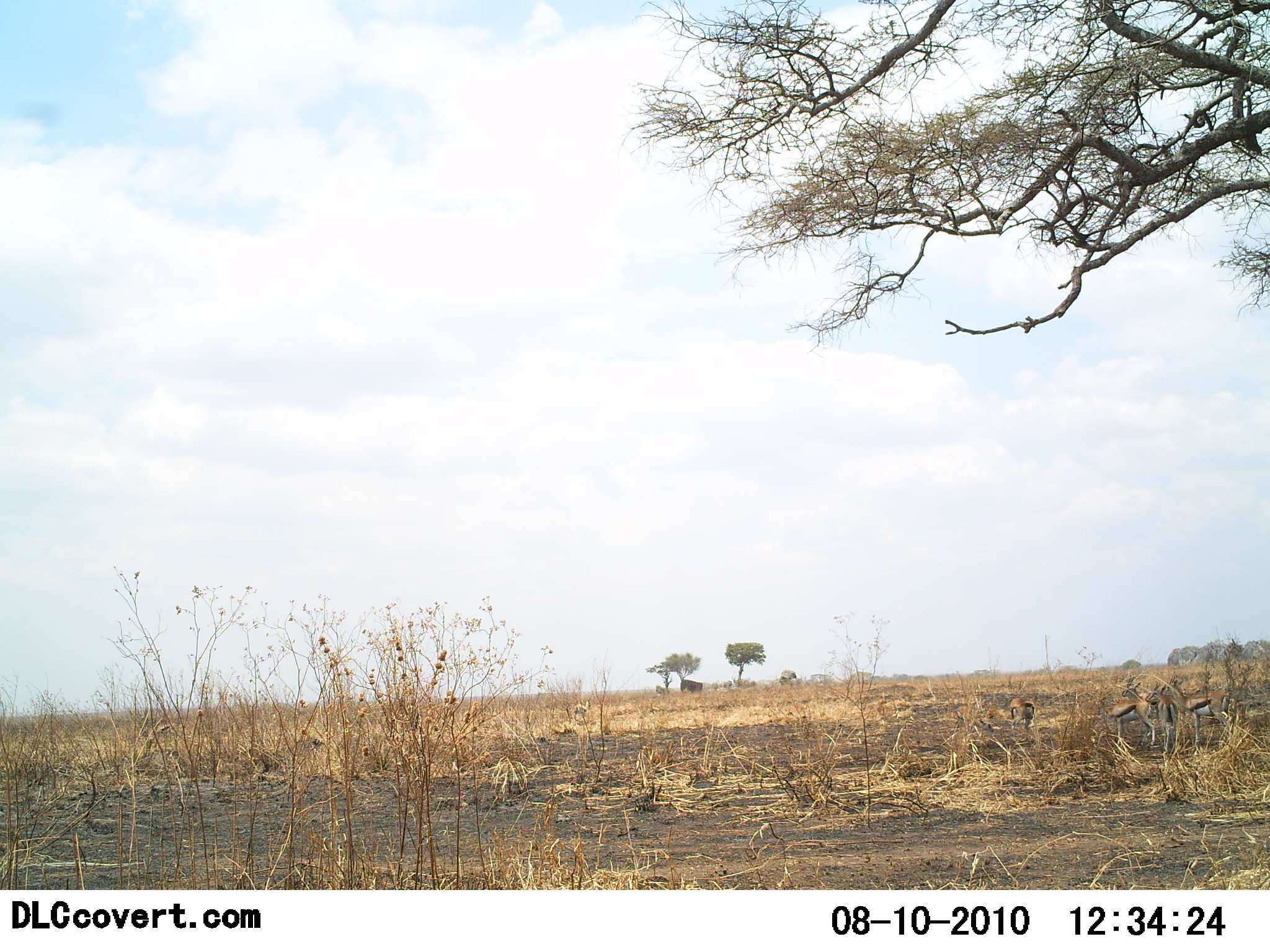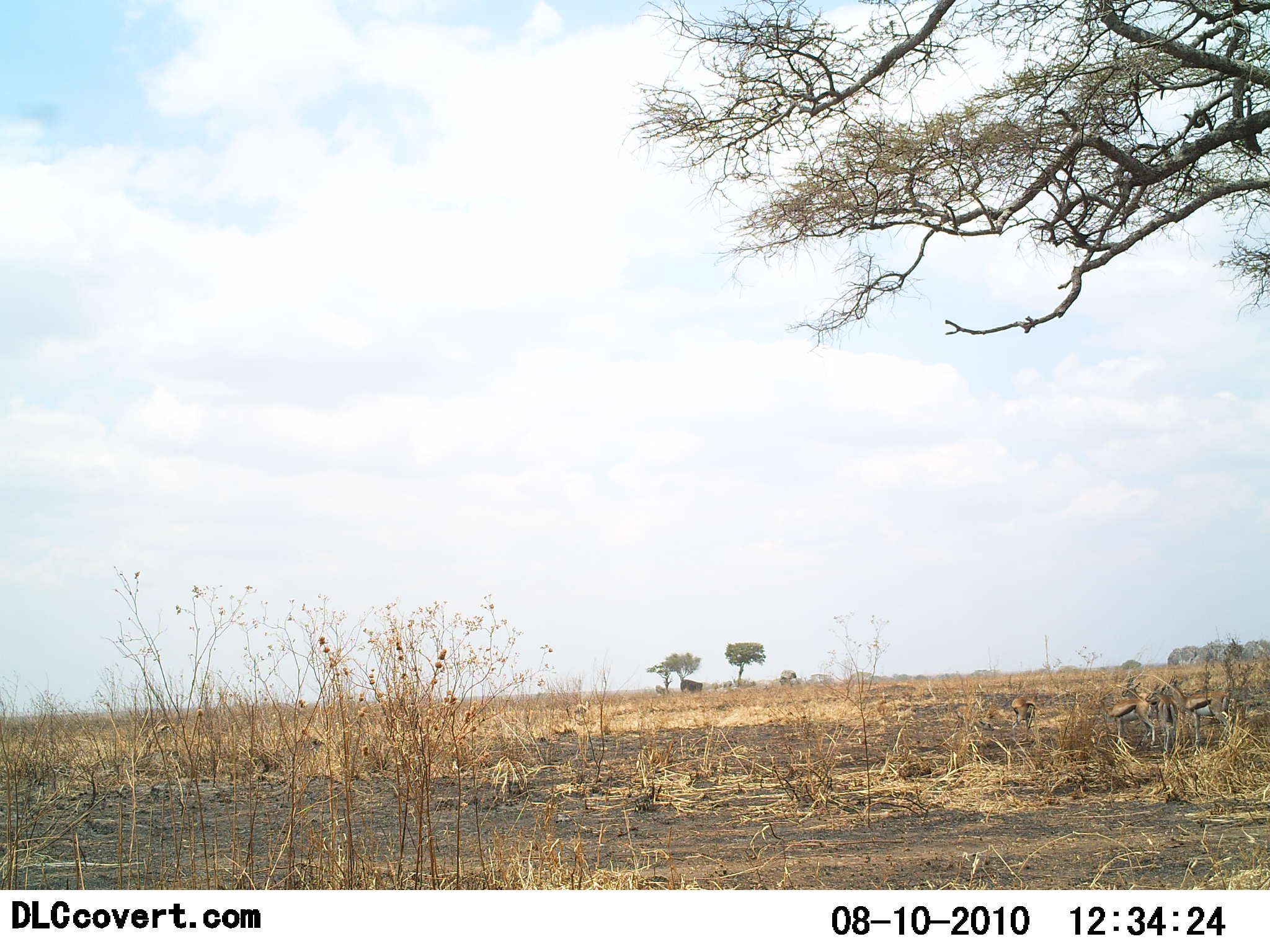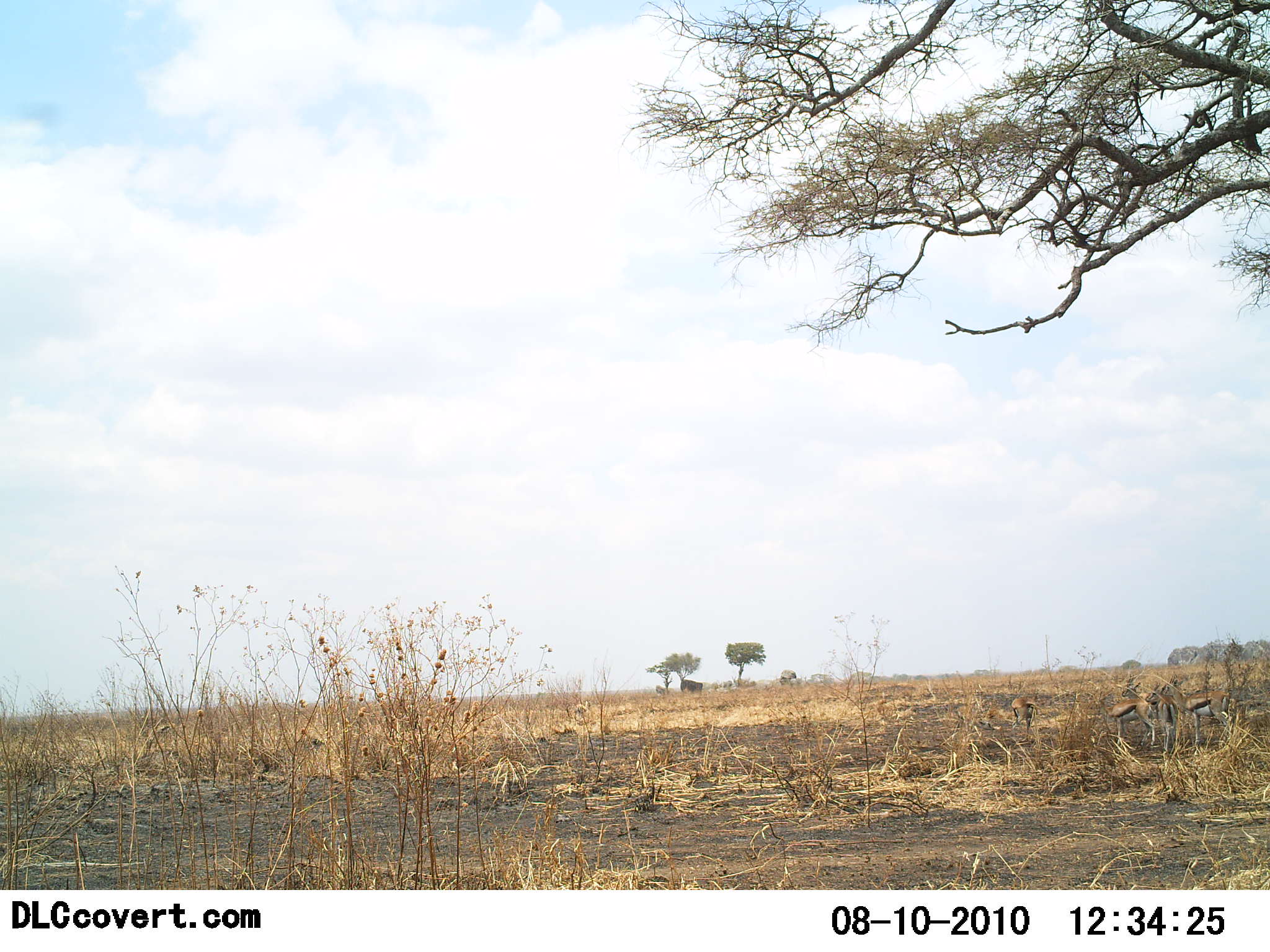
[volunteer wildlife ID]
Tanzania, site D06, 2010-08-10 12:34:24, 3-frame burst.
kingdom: Animalia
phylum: Chordata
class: Mammalia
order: Artiodactyla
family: Bovidae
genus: Eudorcas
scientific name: Eudorcas thomsonii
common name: thomson's gazelle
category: gazellethomsons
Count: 4.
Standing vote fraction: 73%.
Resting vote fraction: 20%.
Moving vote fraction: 0%.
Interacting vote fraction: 0%.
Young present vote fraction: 0%.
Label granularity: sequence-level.